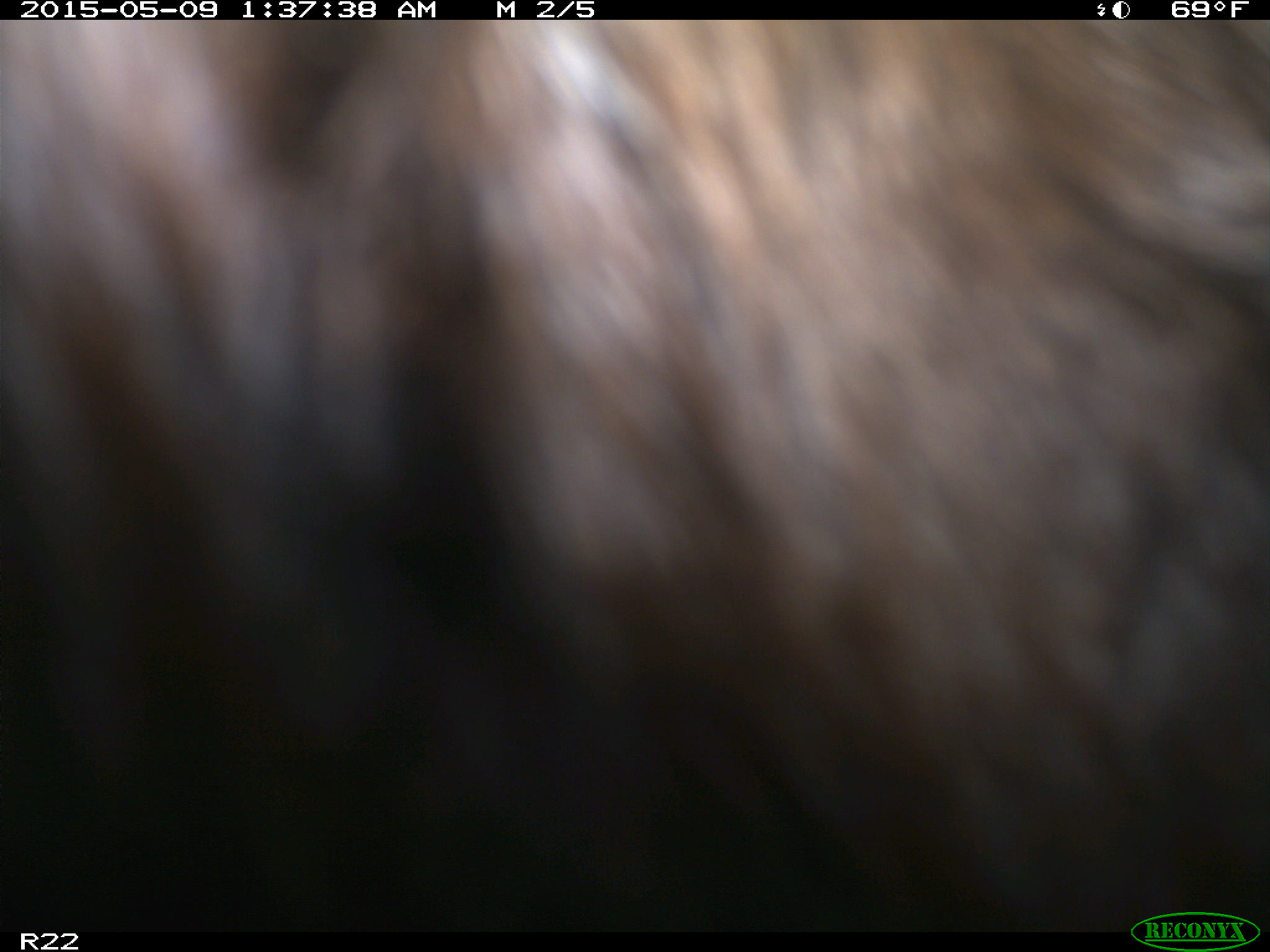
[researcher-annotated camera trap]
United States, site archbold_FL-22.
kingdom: Animalia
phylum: Chordata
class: Mammalia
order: Artiodactyla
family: Bovidae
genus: Bos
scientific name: Bos taurus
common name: domestic cow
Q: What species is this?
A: Bos taurus (domestic cow).